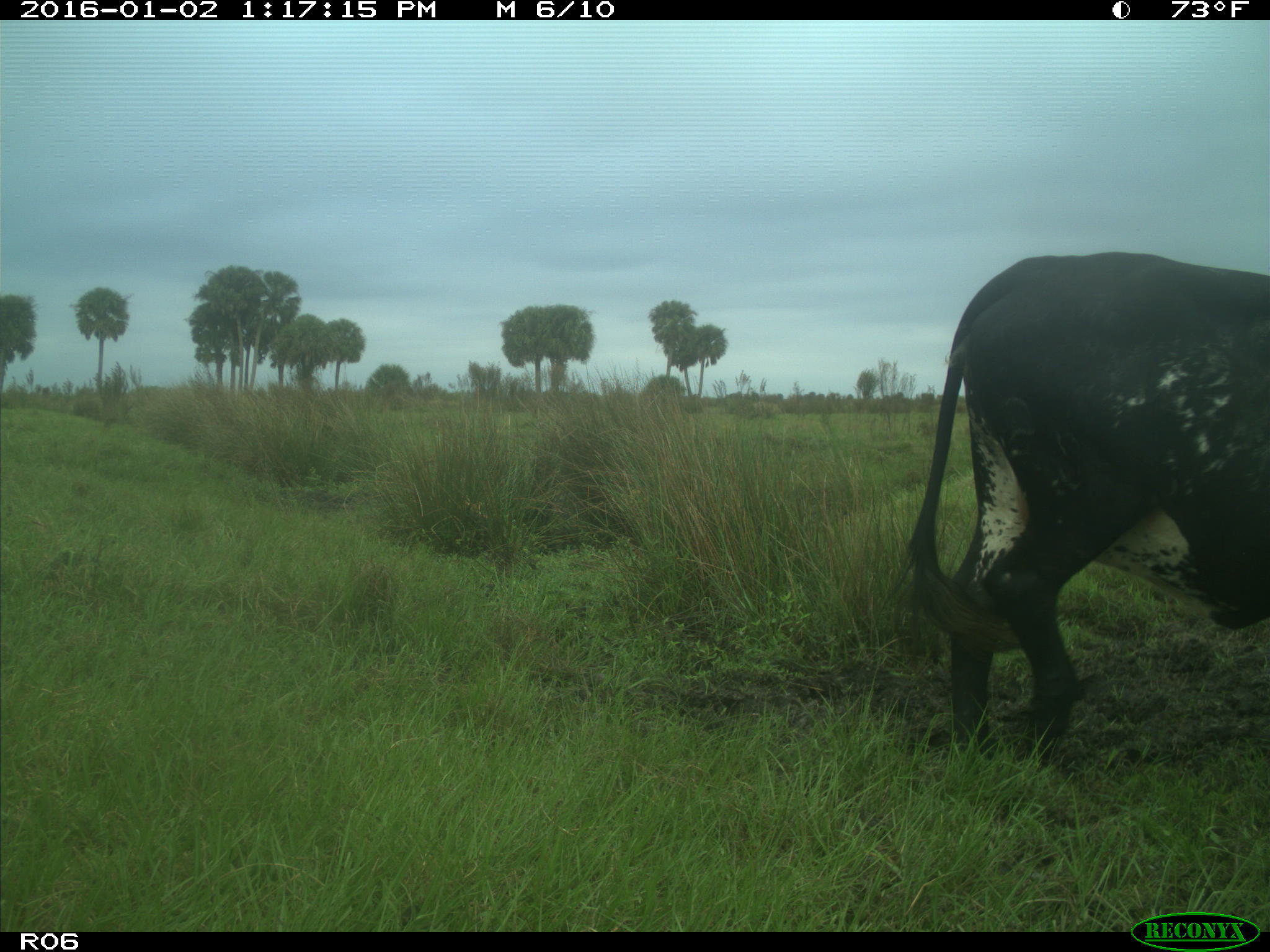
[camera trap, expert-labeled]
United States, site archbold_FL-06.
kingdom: Animalia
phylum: Chordata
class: Mammalia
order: Artiodactyla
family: Bovidae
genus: Bos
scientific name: Bos taurus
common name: domestic cow